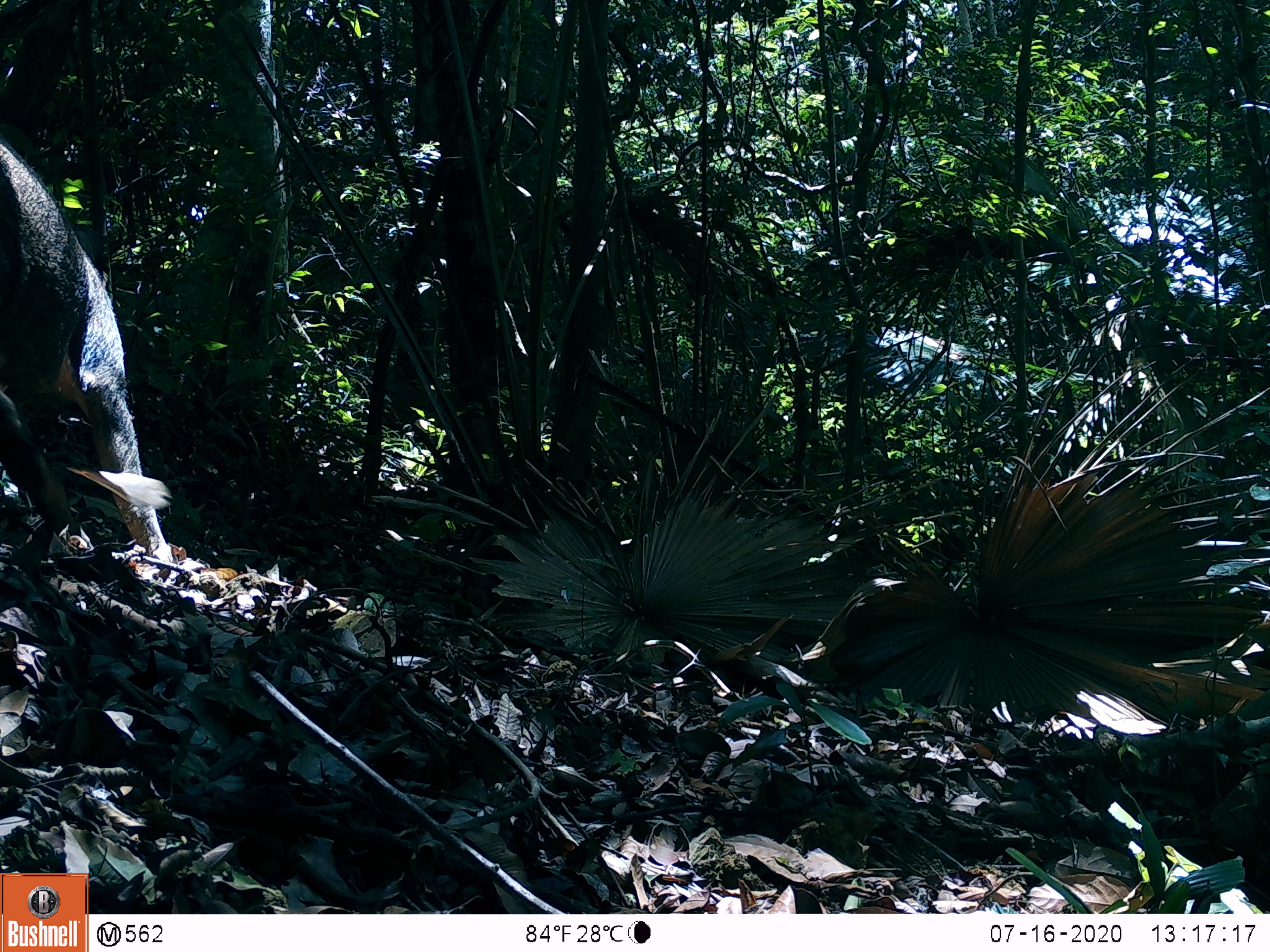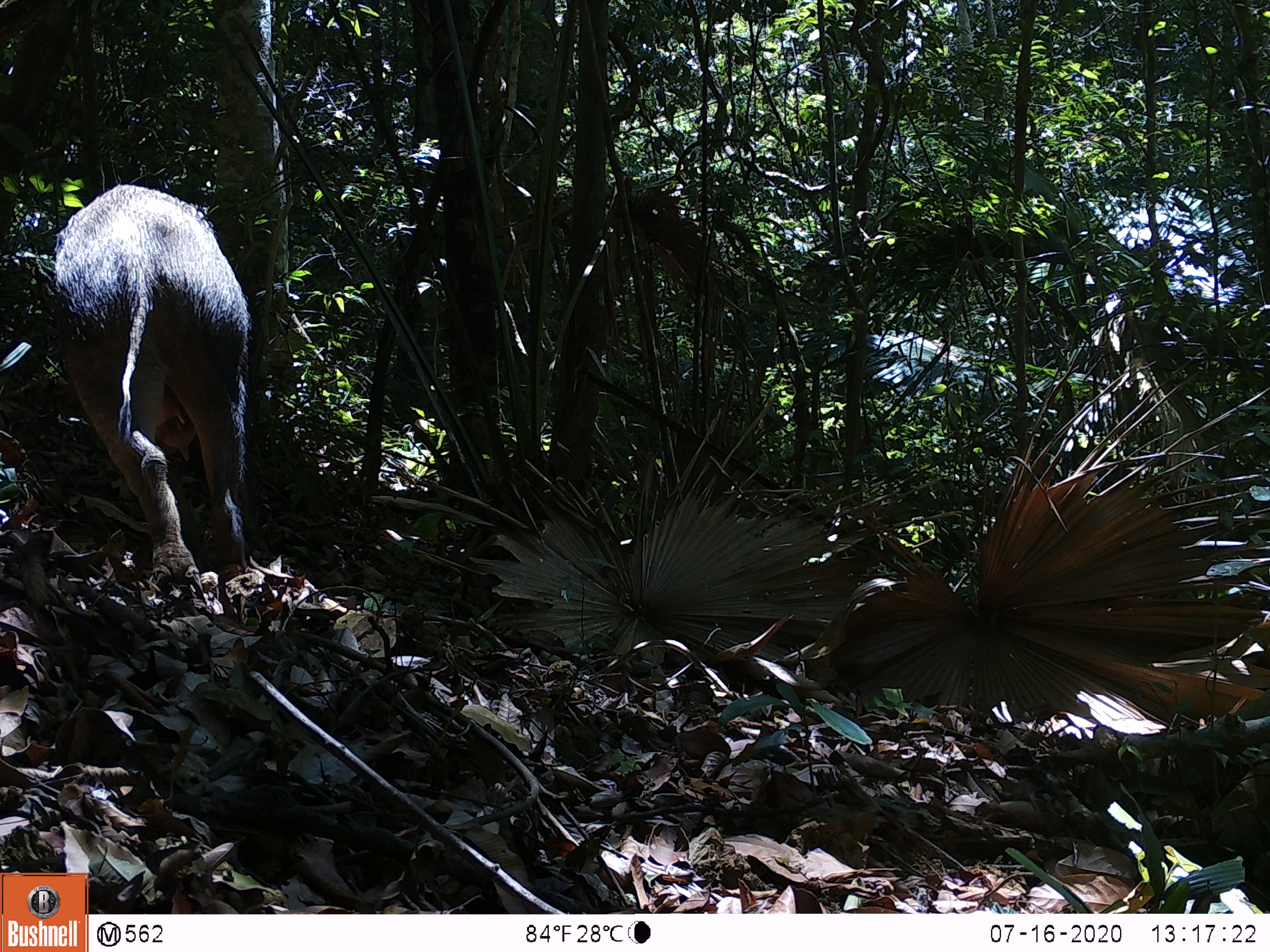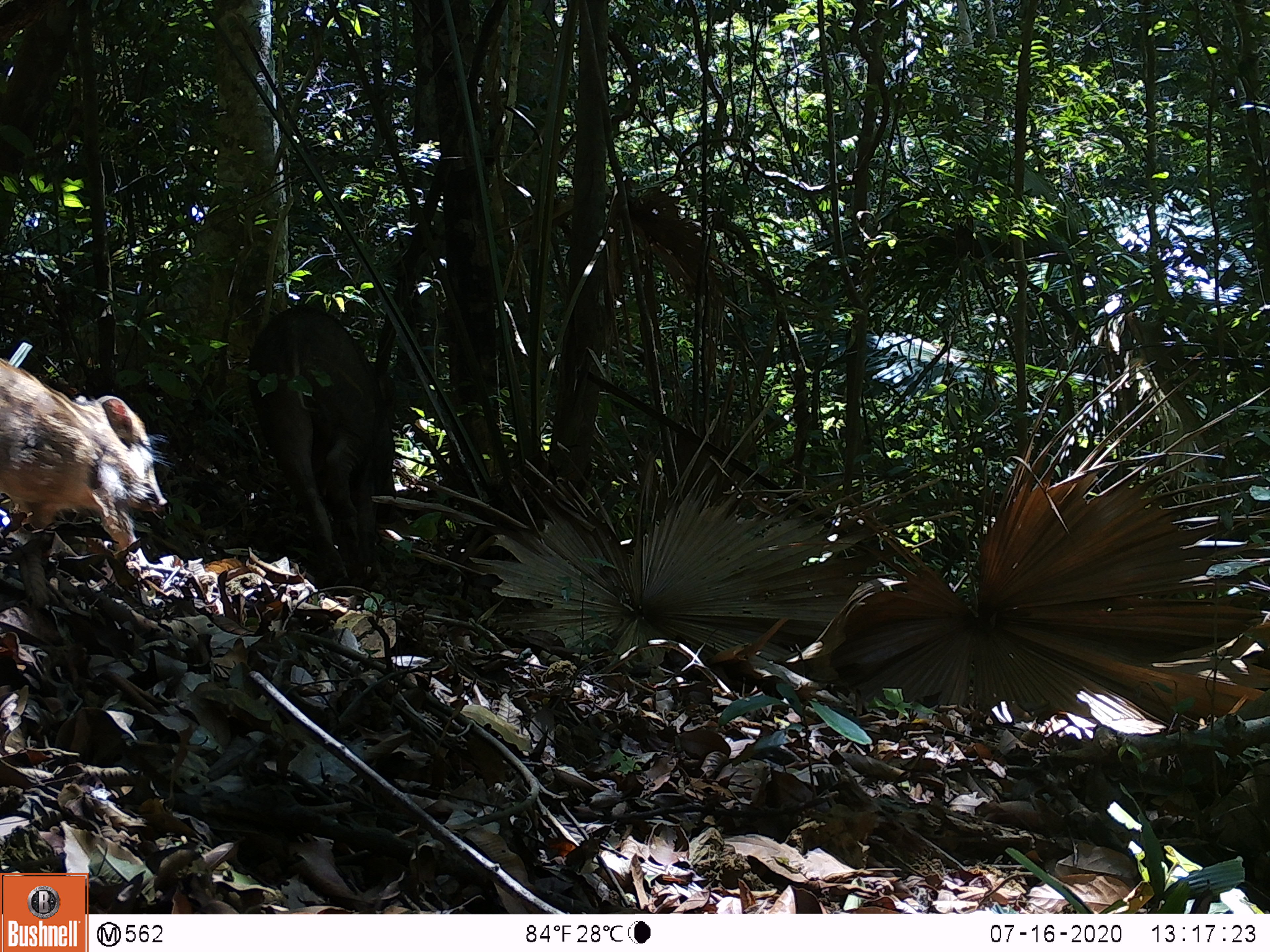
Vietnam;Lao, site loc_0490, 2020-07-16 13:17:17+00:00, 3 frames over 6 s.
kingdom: Animalia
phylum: Chordata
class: Mammalia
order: Artiodactyla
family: Suidae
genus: Sus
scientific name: Sus scrofa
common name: eurasian wild pig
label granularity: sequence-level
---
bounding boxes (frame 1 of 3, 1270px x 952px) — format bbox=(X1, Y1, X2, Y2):
eurasian wild pig: bbox=(0, 135, 173, 563)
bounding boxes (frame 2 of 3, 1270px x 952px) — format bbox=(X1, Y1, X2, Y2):
eurasian wild pig: bbox=(51, 182, 250, 601)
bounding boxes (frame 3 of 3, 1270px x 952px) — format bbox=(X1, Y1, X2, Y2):
eurasian wild pig: bbox=(0, 360, 177, 572)